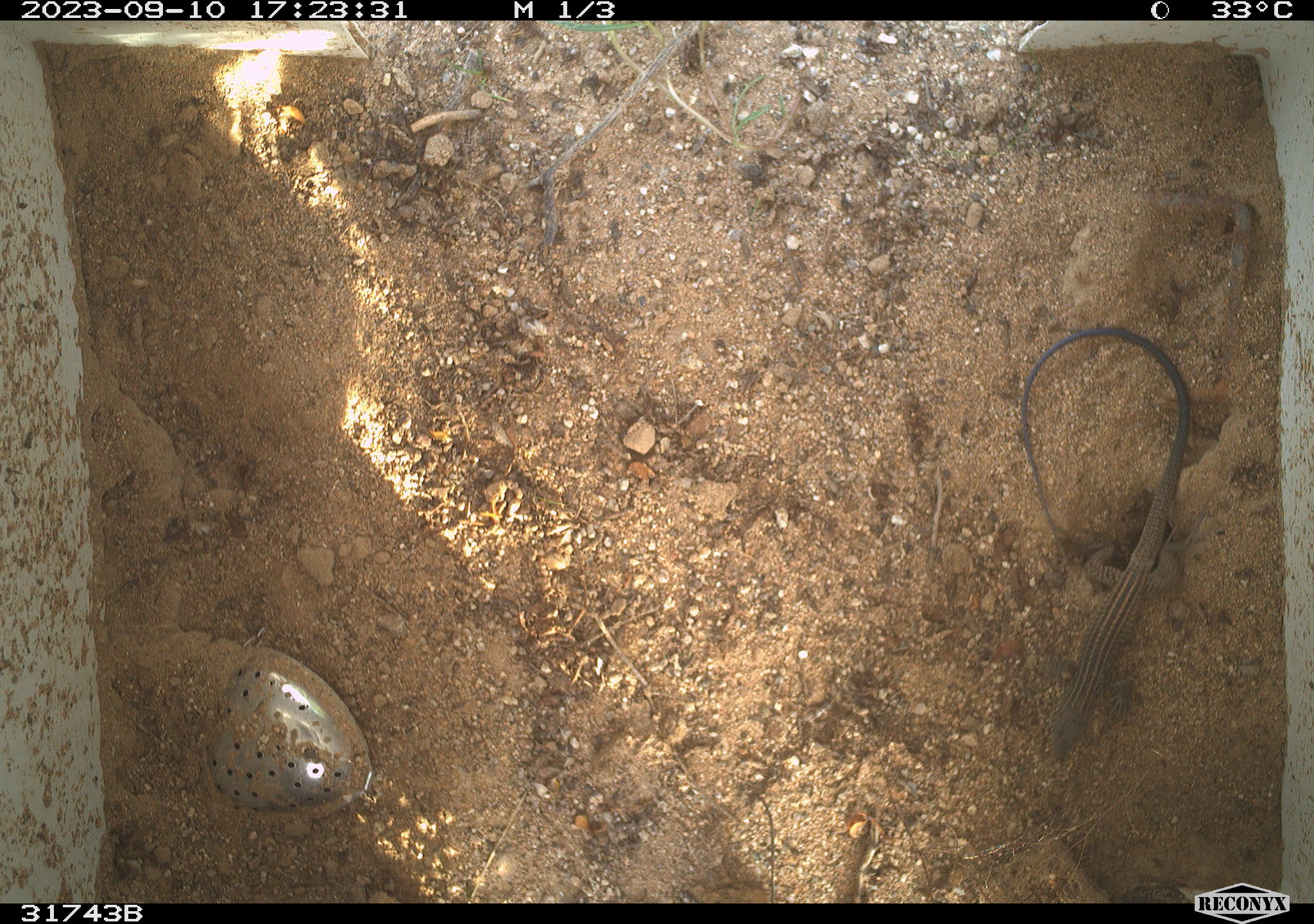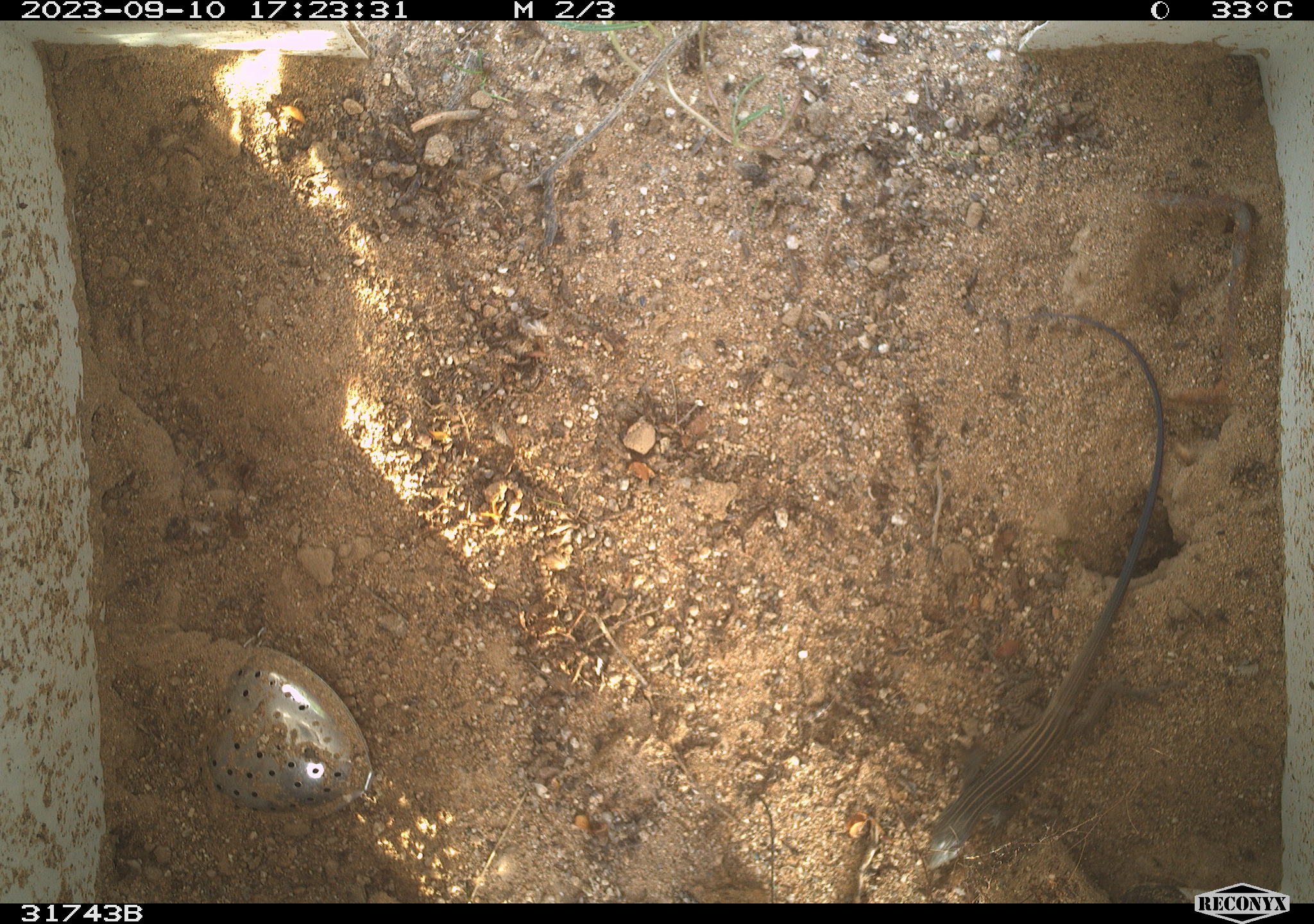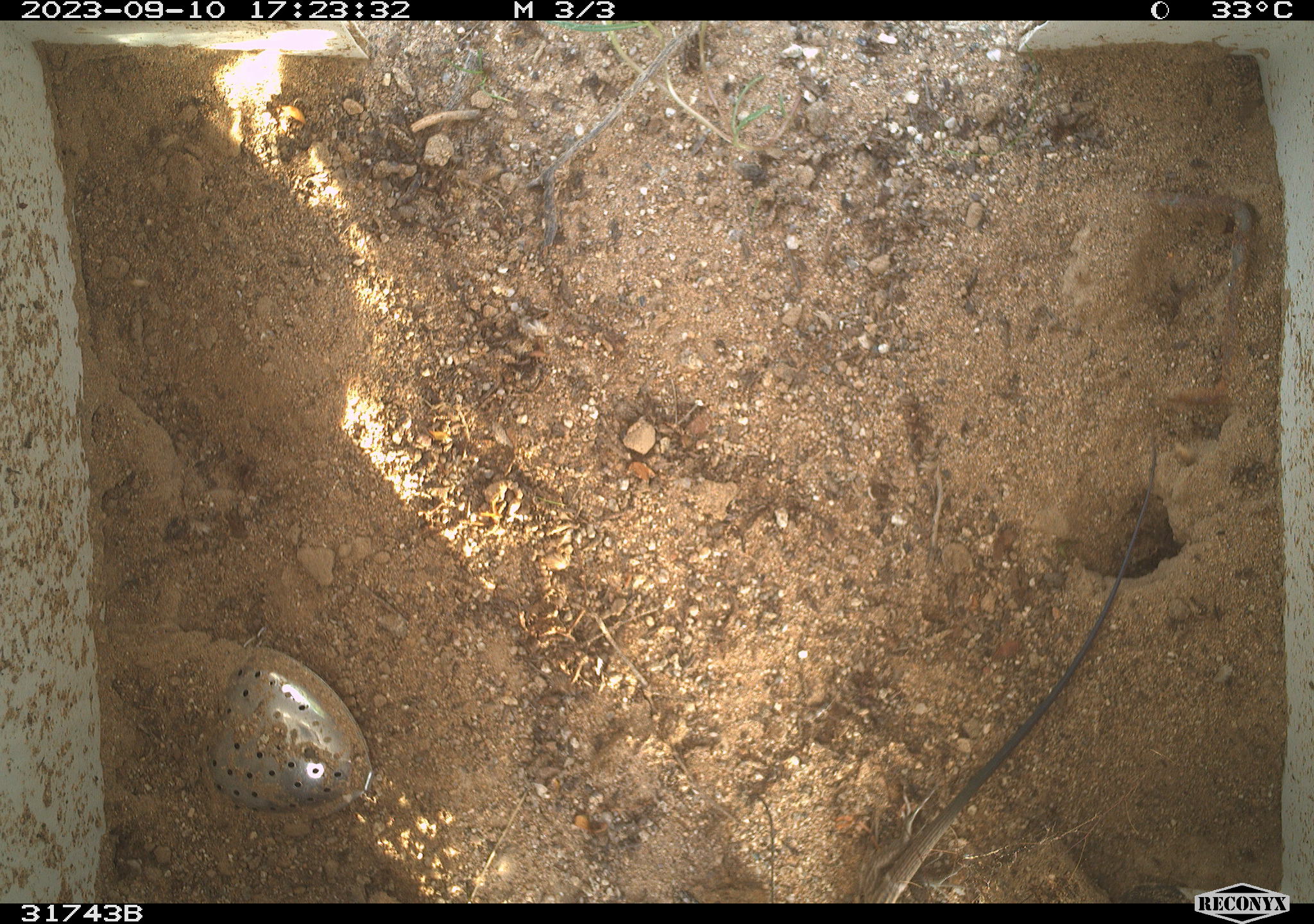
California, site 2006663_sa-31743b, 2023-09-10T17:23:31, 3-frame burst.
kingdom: Animalia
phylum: Chordata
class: Reptilia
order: Squamata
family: Teiidae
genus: Aspidoscelis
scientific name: Aspidoscelis tigris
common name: western whiptail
Western whiptail (Aspidoscelis tigris).